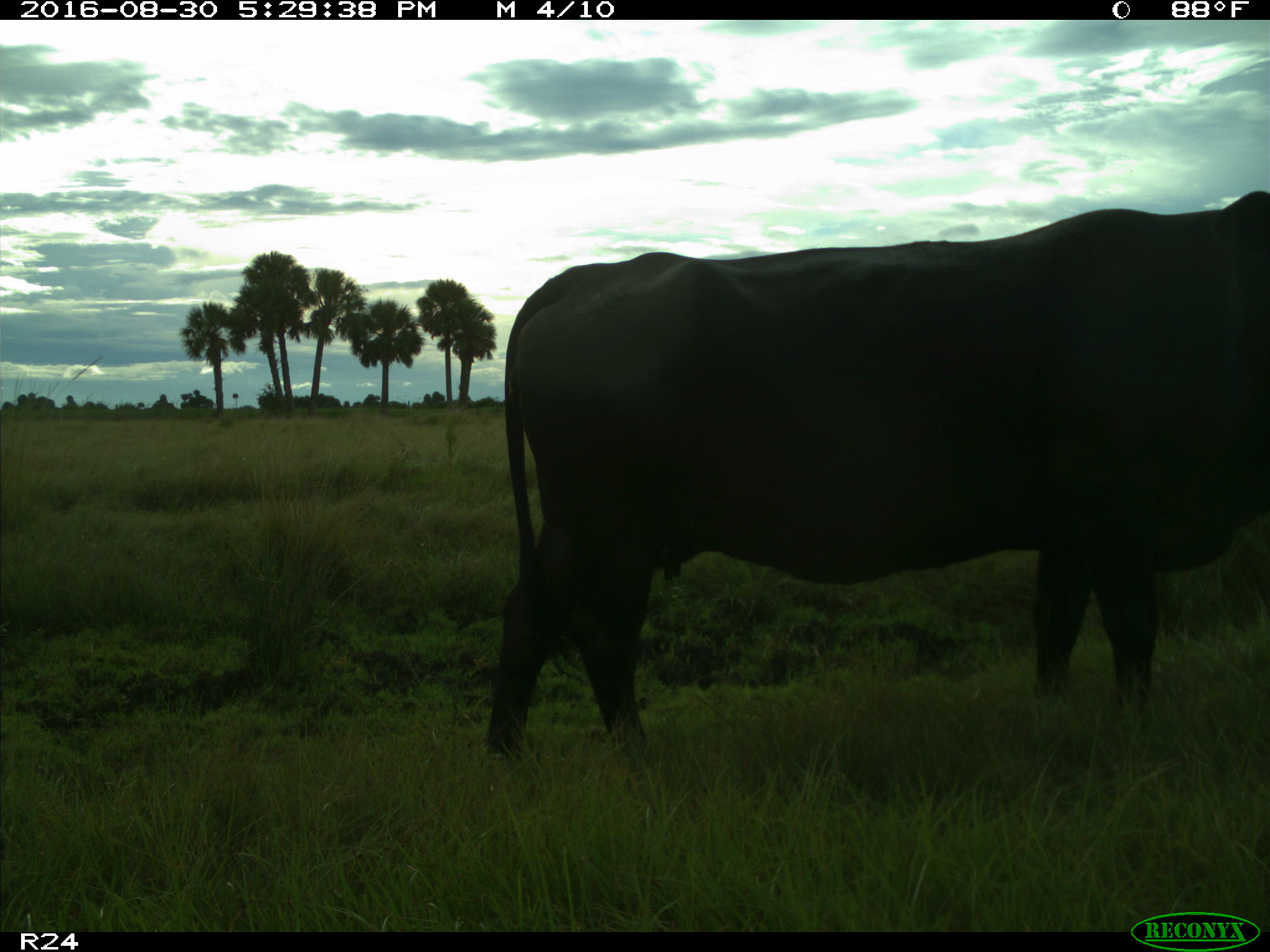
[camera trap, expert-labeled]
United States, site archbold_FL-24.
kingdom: Animalia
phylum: Chordata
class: Mammalia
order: Artiodactyla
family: Bovidae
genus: Bos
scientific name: Bos taurus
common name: domestic cow